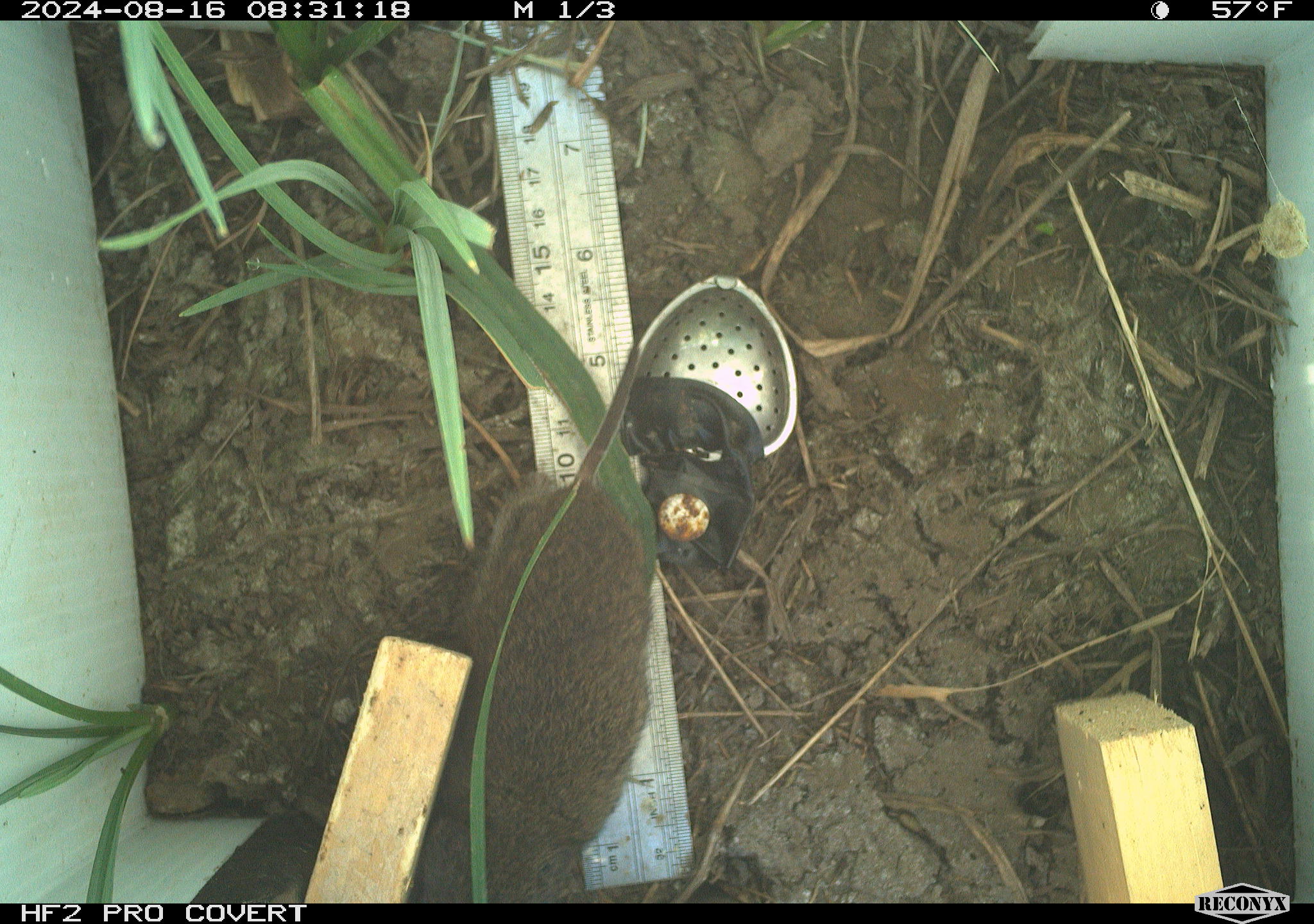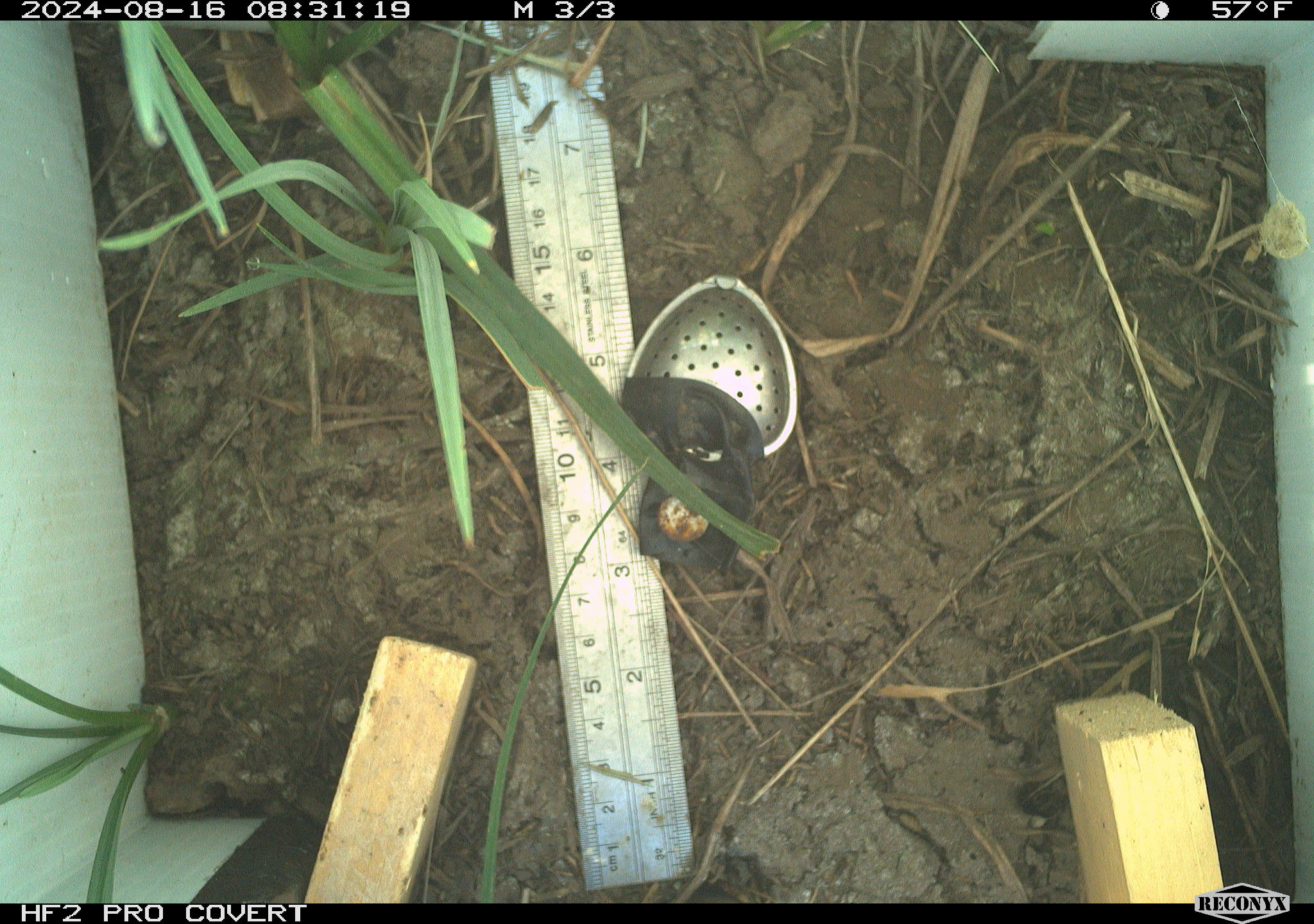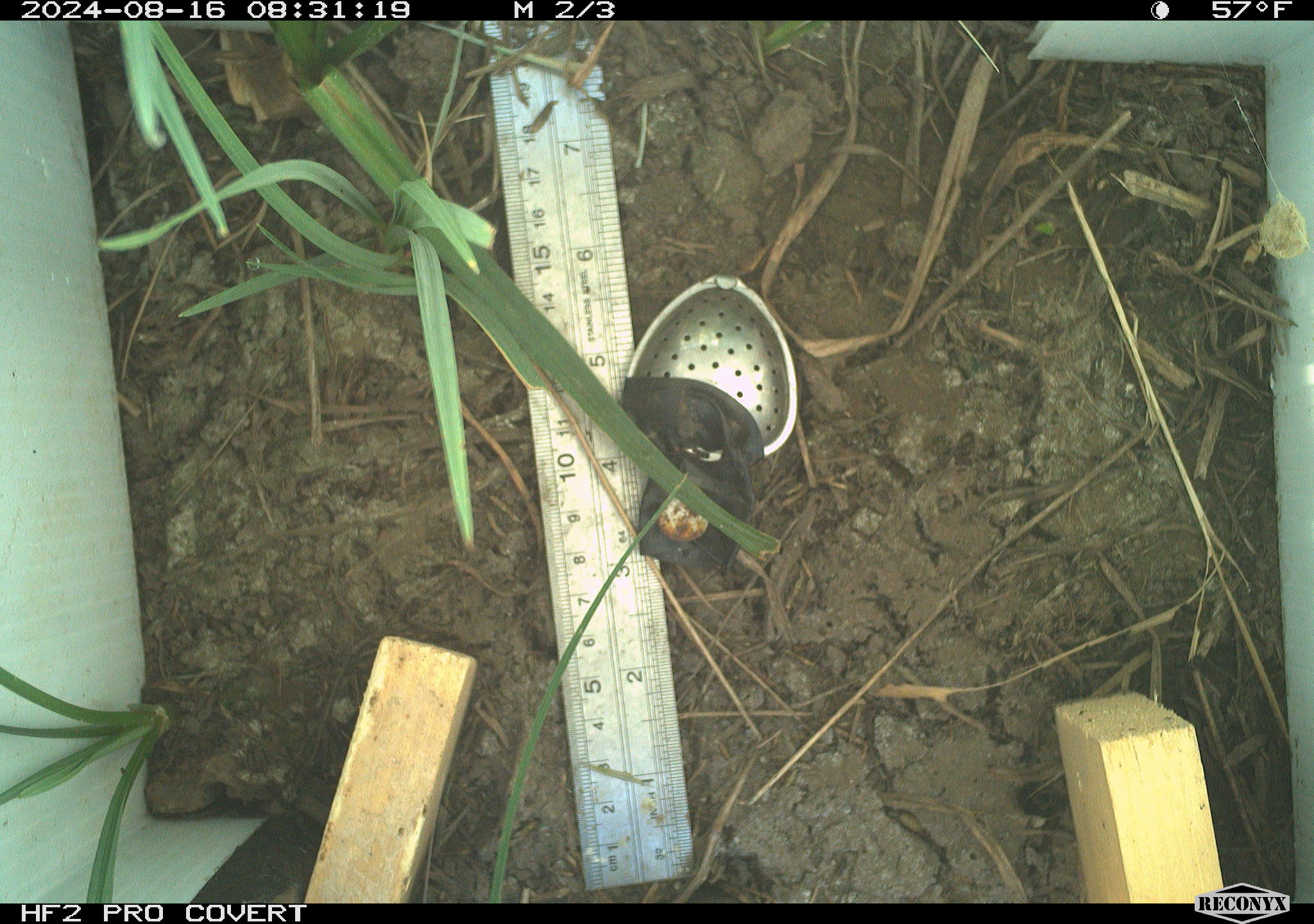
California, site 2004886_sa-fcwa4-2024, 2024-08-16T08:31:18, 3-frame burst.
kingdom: Animalia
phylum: Chordata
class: Mammalia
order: Rodentia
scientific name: Rodentia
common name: rodent